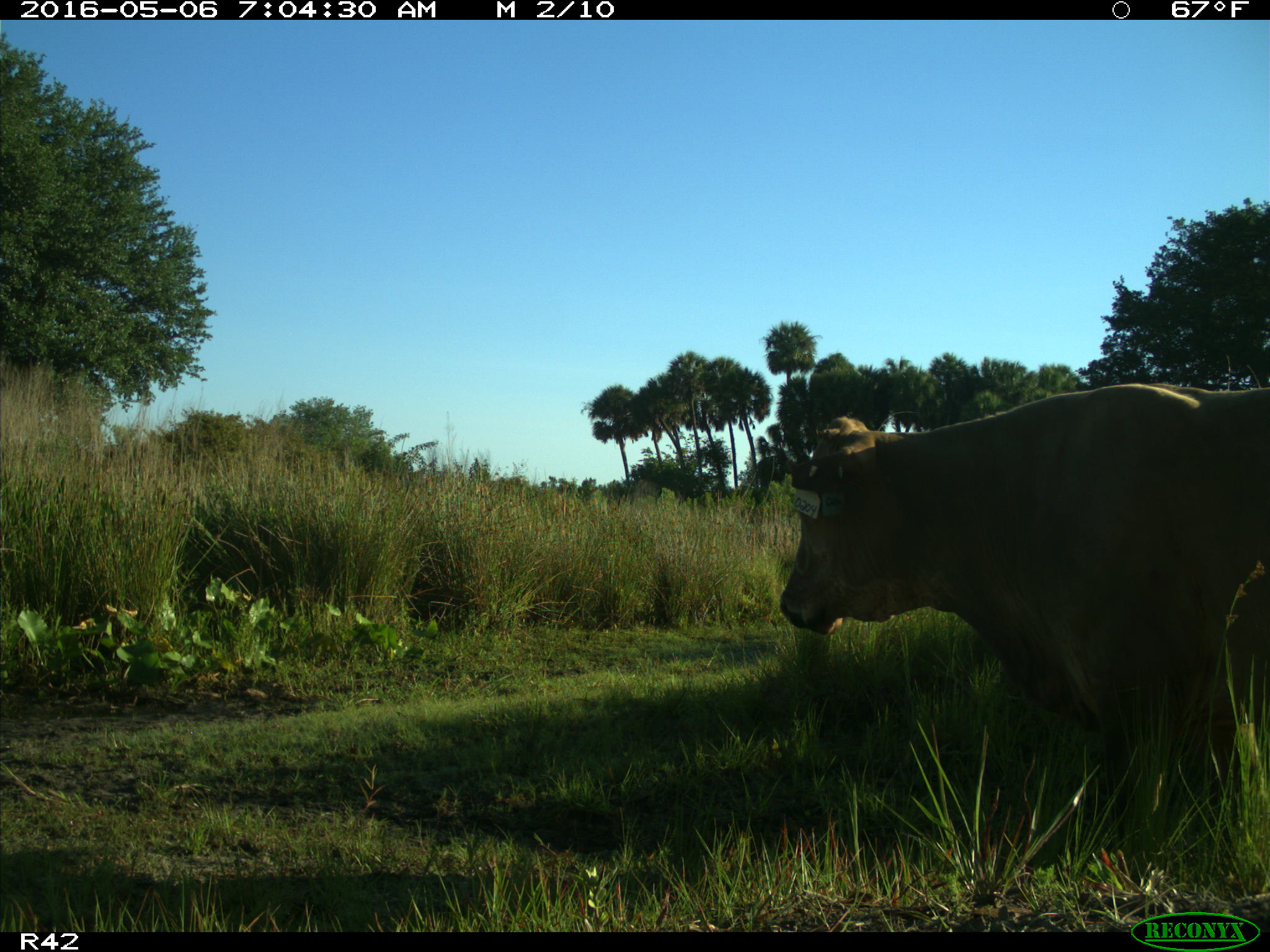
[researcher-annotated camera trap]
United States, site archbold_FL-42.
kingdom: Animalia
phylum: Chordata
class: Mammalia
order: Artiodactyla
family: Bovidae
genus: Bos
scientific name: Bos taurus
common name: domestic cow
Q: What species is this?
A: Bos taurus (domestic cow).